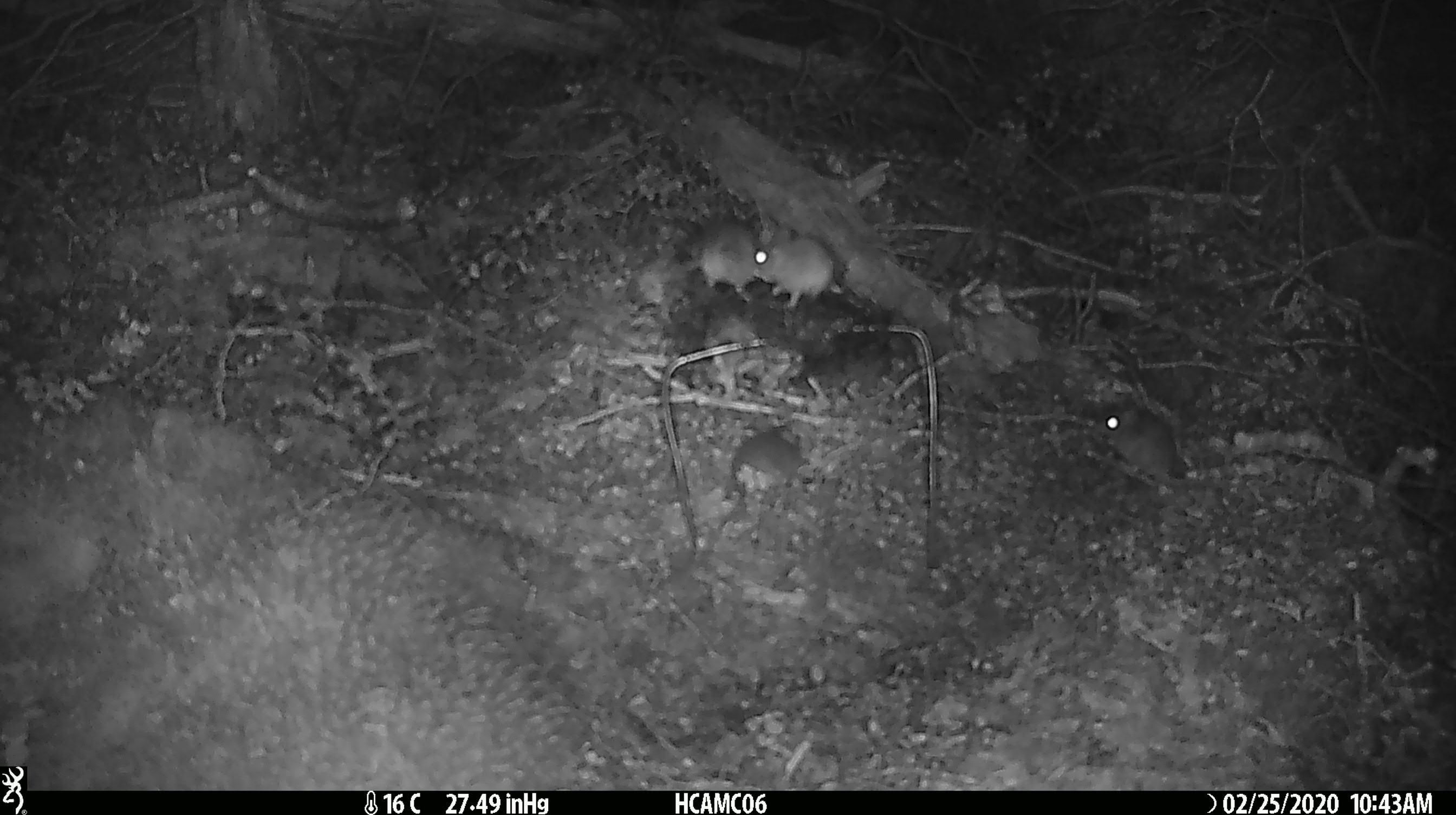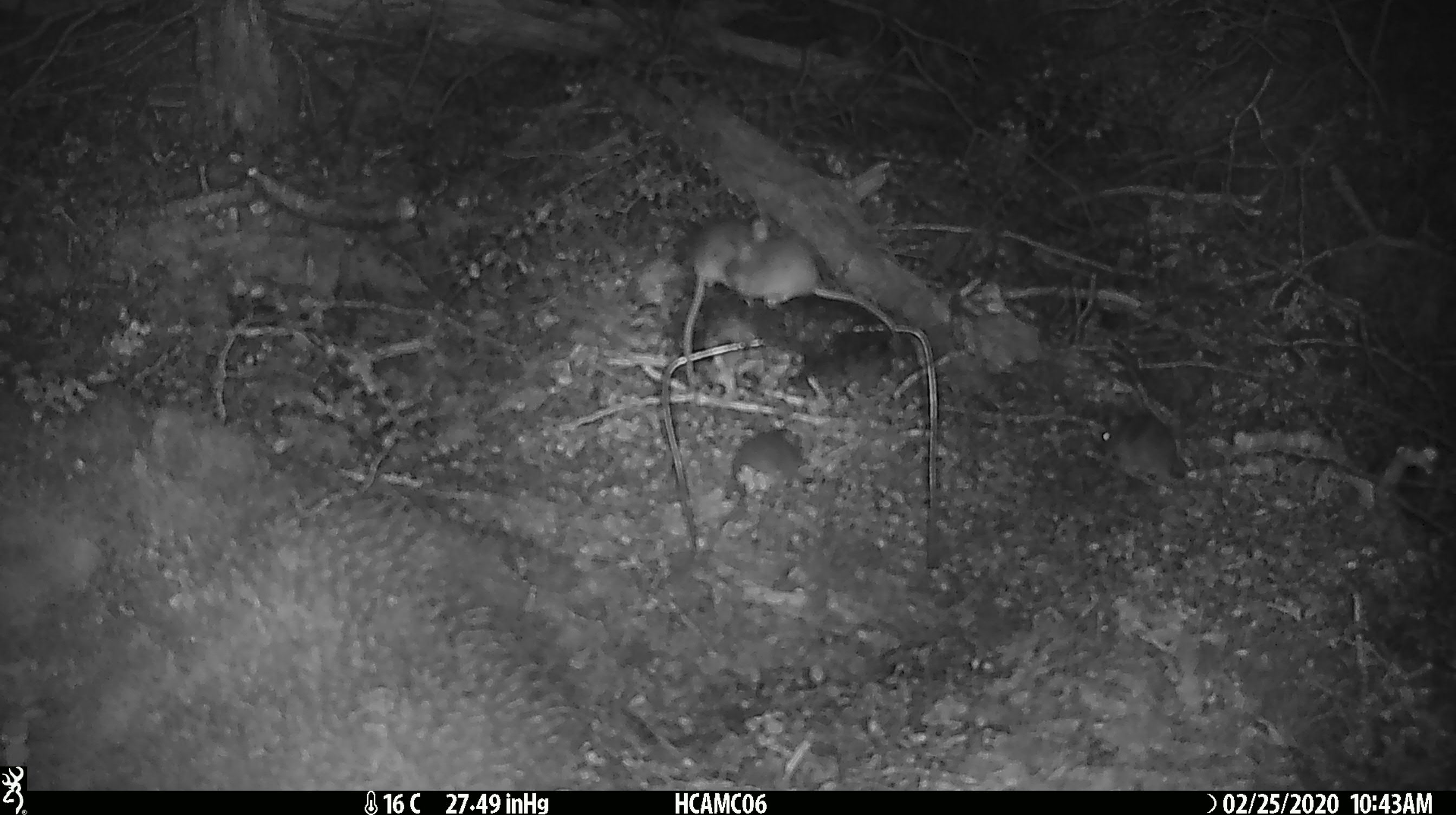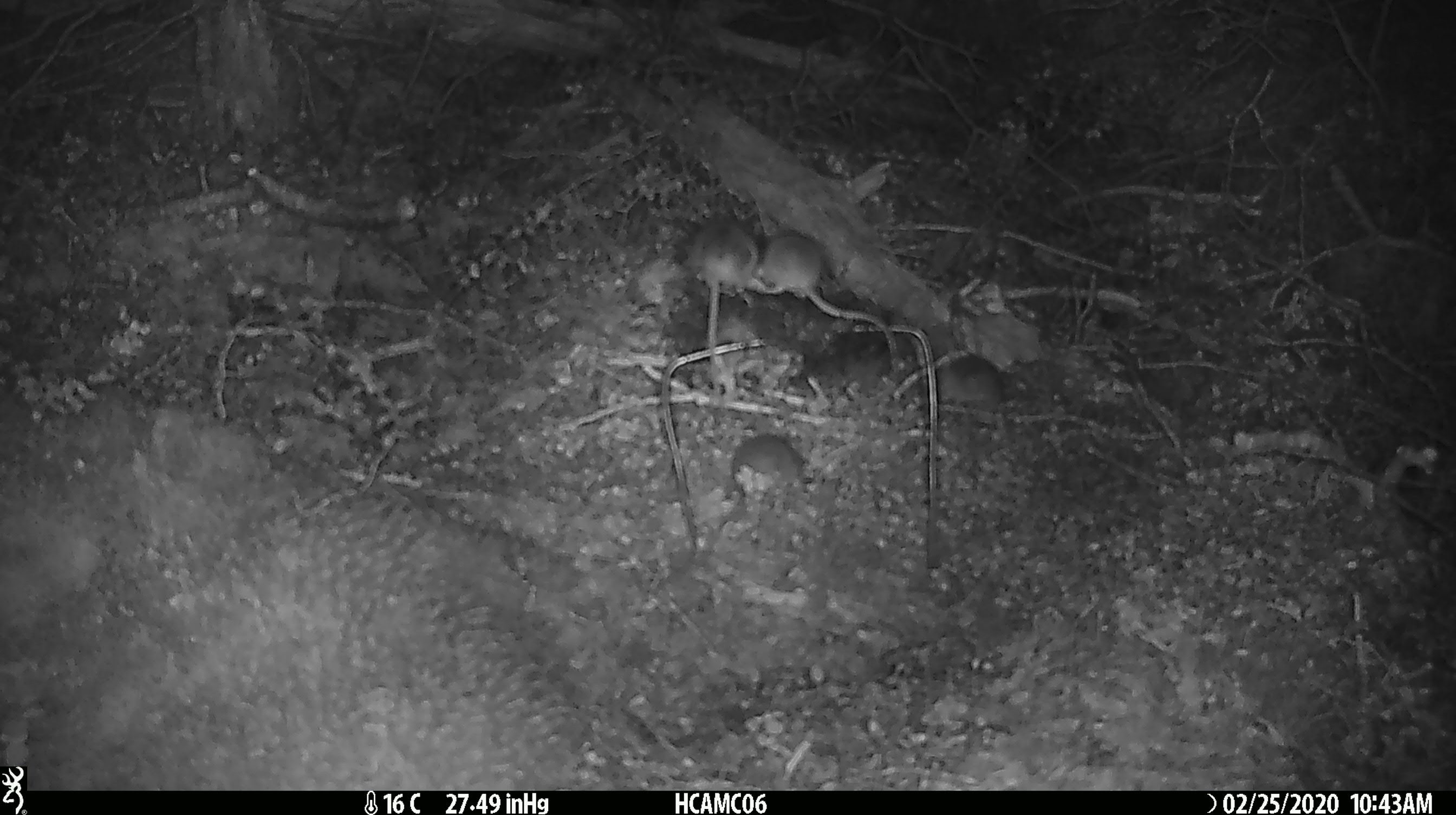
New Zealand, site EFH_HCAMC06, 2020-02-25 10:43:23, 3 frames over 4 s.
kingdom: Animalia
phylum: Chordata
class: Mammalia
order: Rodentia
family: Muridae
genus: Mus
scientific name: Mus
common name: mouse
Mouse (Mus).